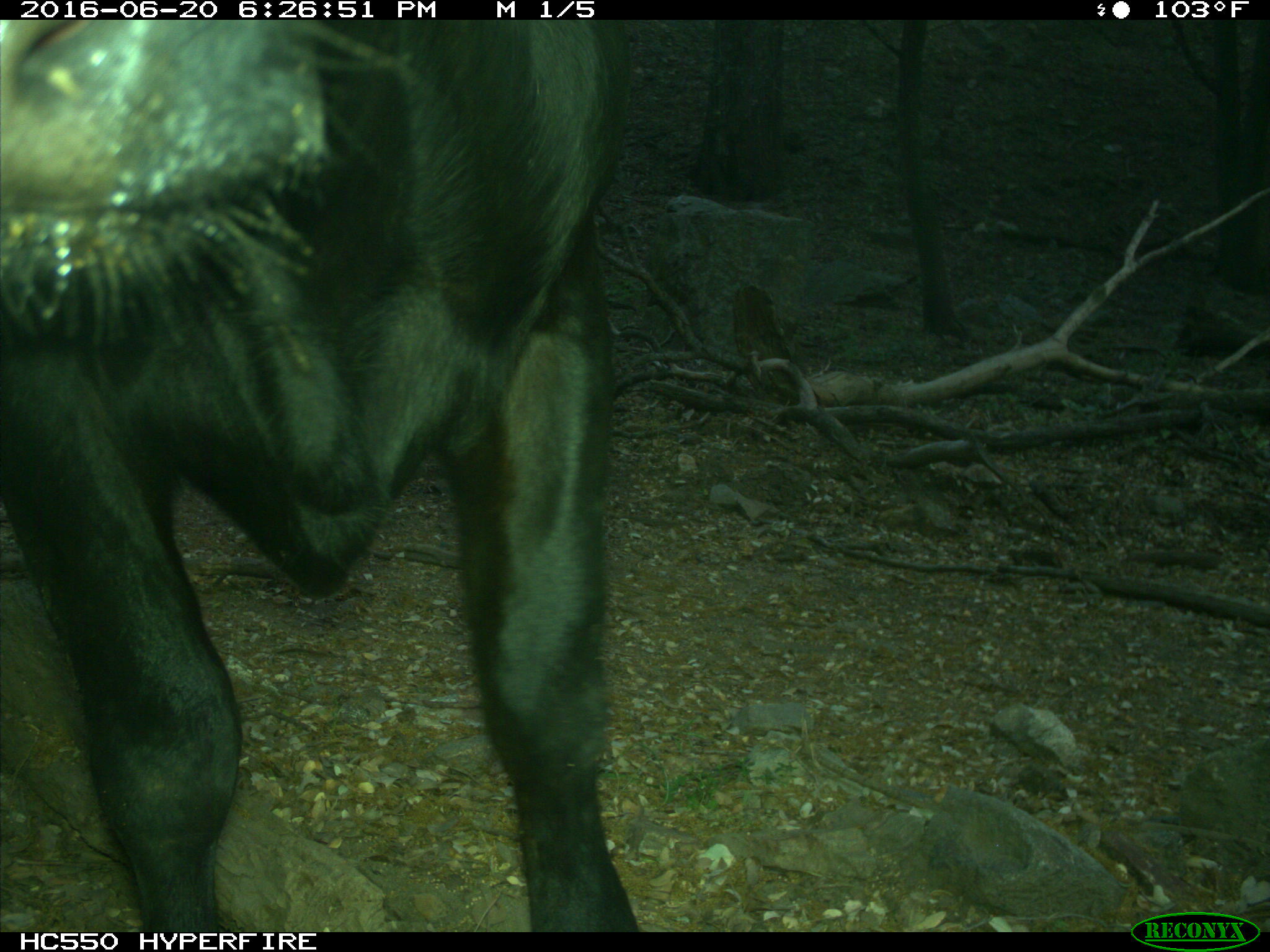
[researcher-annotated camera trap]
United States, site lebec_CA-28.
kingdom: Animalia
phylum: Chordata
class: Mammalia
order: Artiodactyla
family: Bovidae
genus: Bos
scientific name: Bos taurus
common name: domestic cow